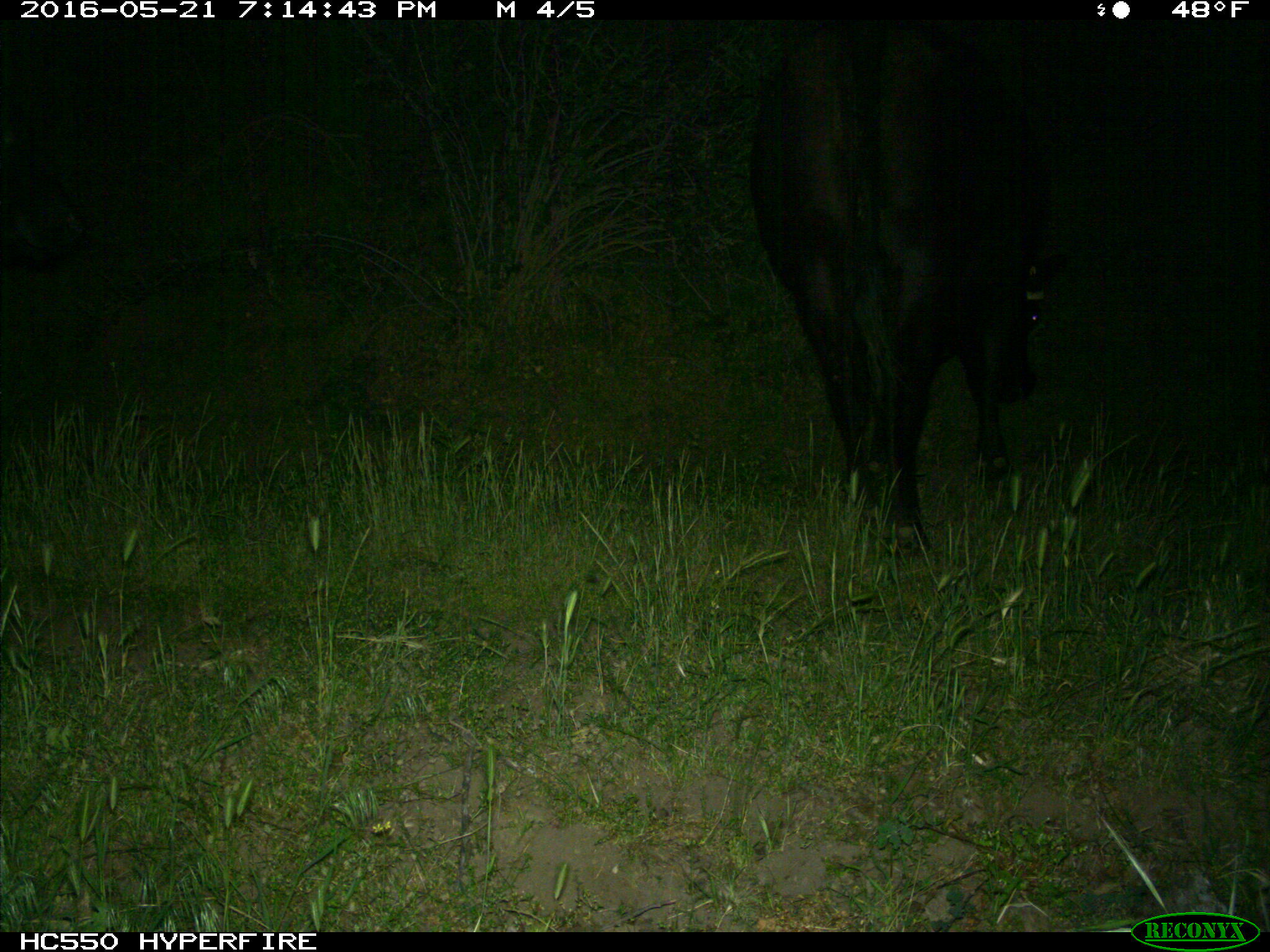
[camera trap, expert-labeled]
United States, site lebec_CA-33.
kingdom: Animalia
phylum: Chordata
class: Mammalia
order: Artiodactyla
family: Bovidae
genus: Bos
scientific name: Bos taurus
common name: domestic cow